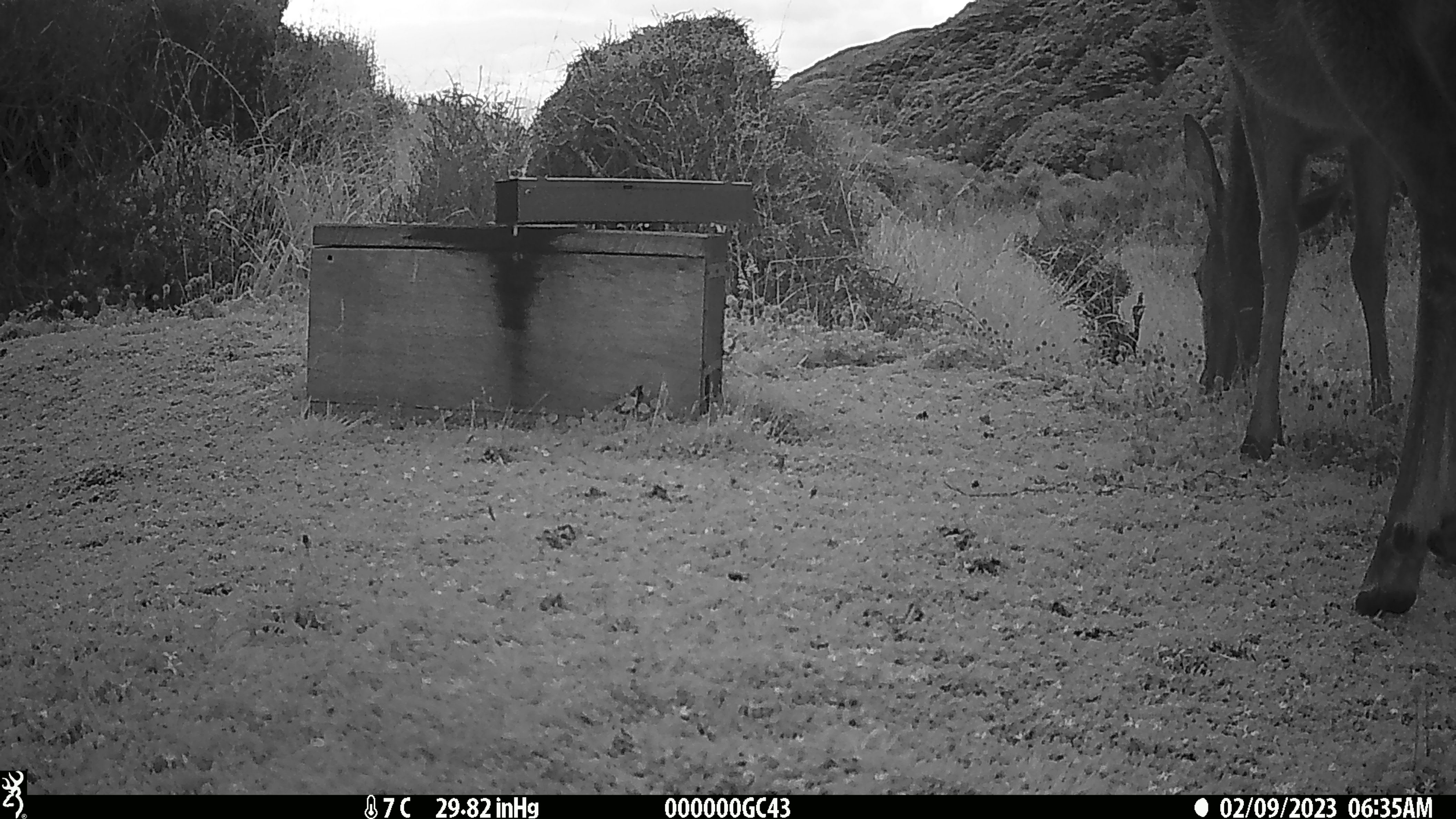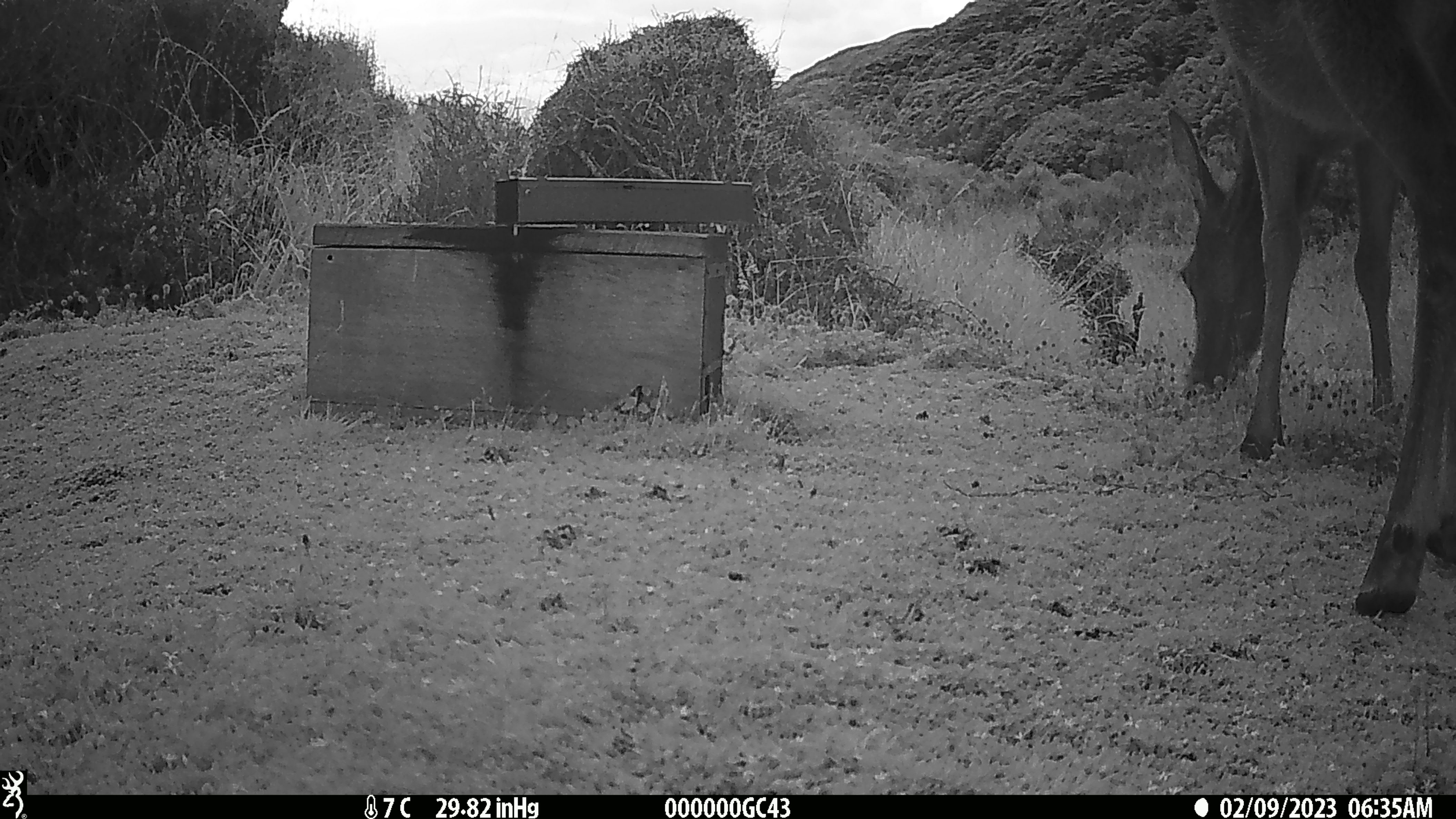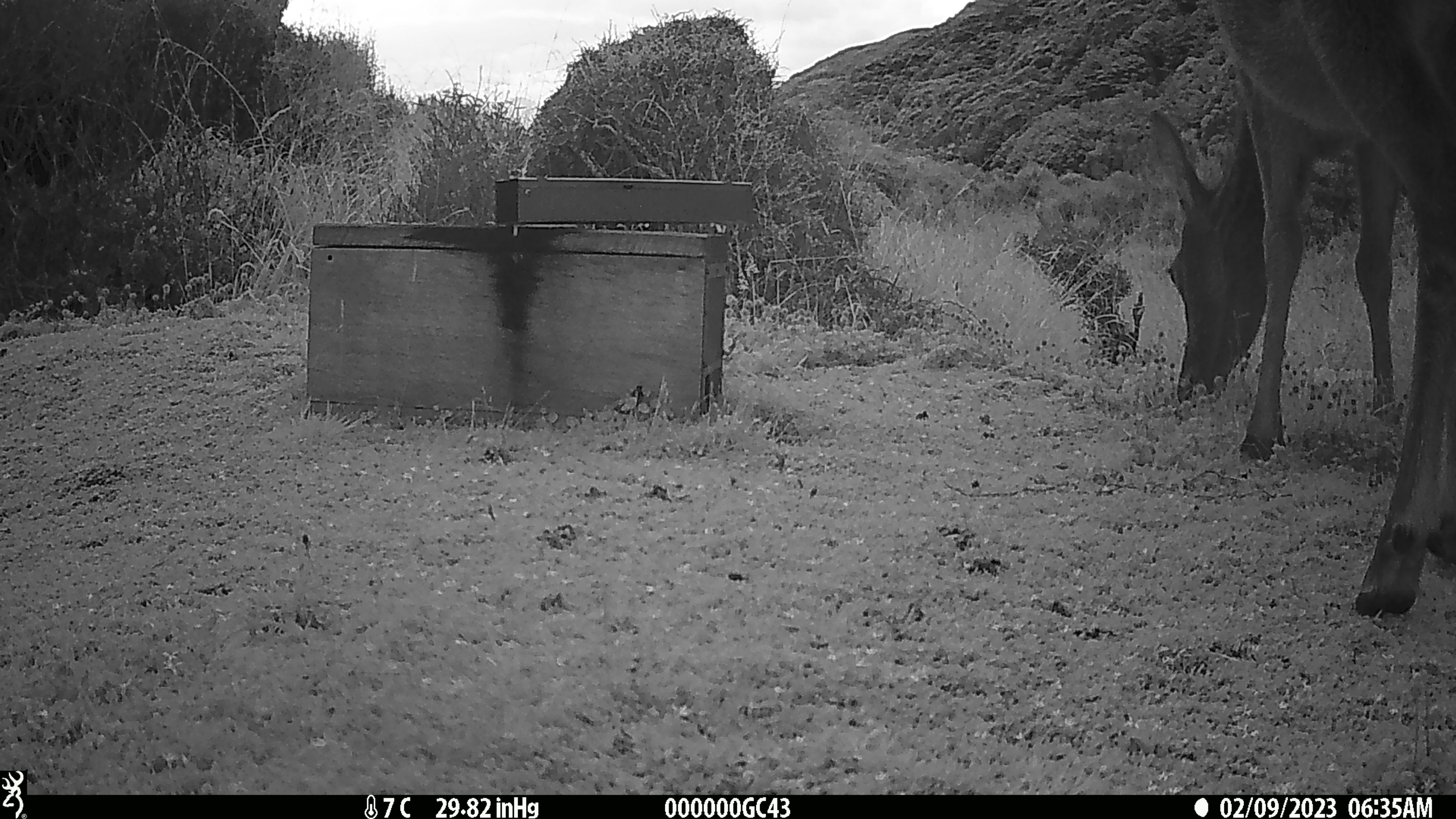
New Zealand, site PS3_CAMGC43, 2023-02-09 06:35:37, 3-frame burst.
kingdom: Animalia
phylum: Chordata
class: Mammalia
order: Artiodactyla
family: Cervidae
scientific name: Cervidae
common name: deer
Deer (Cervidae).